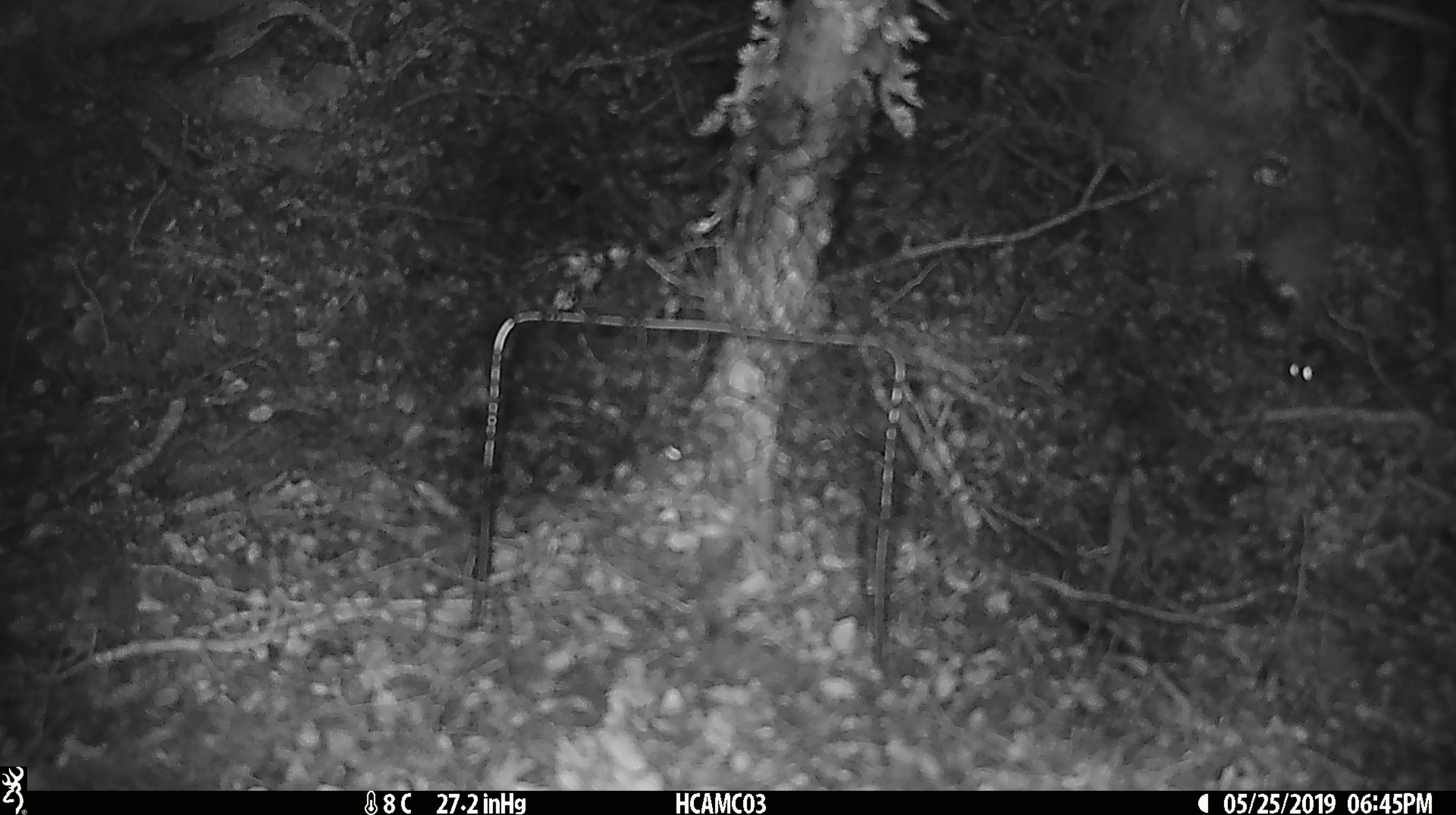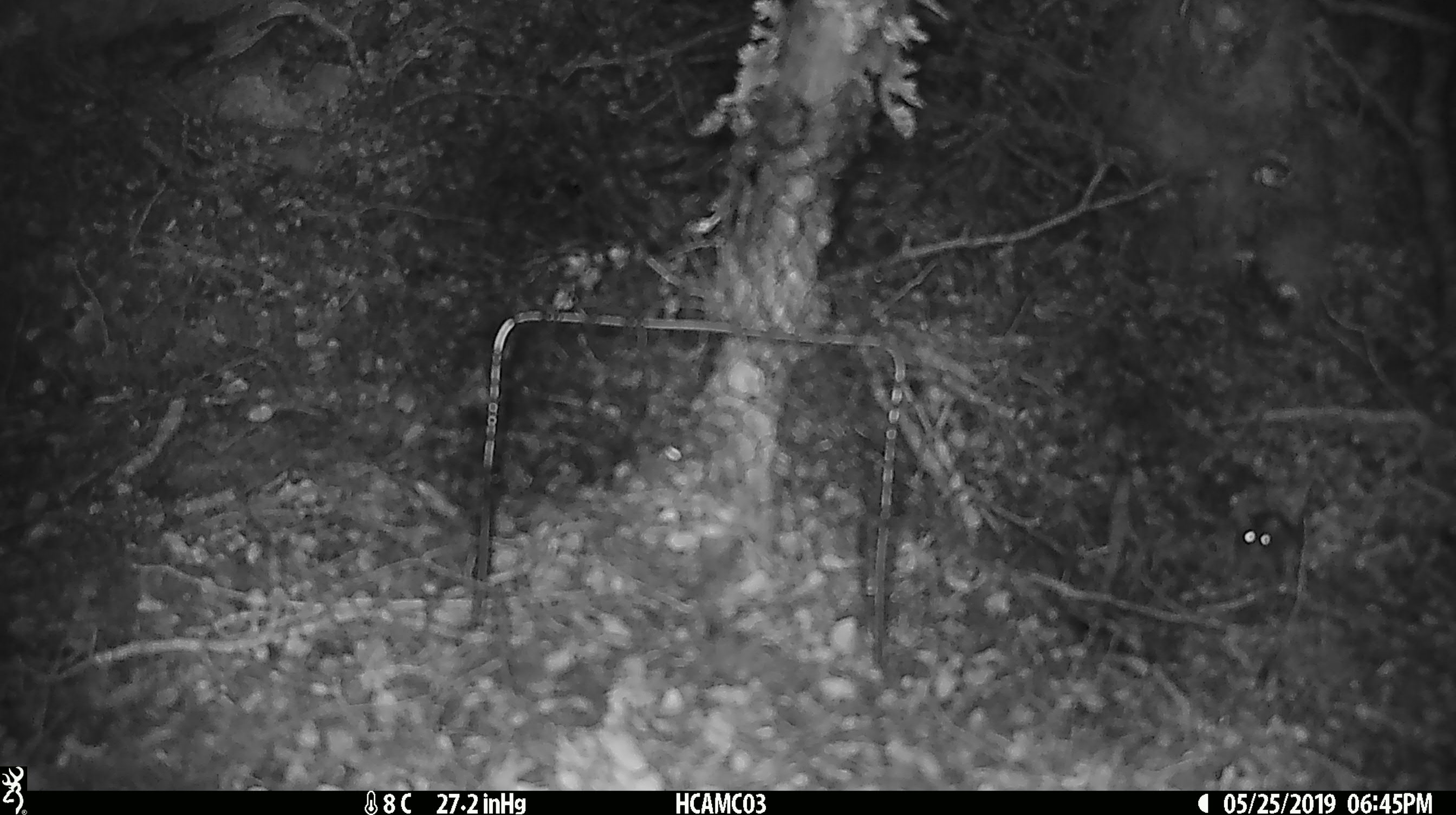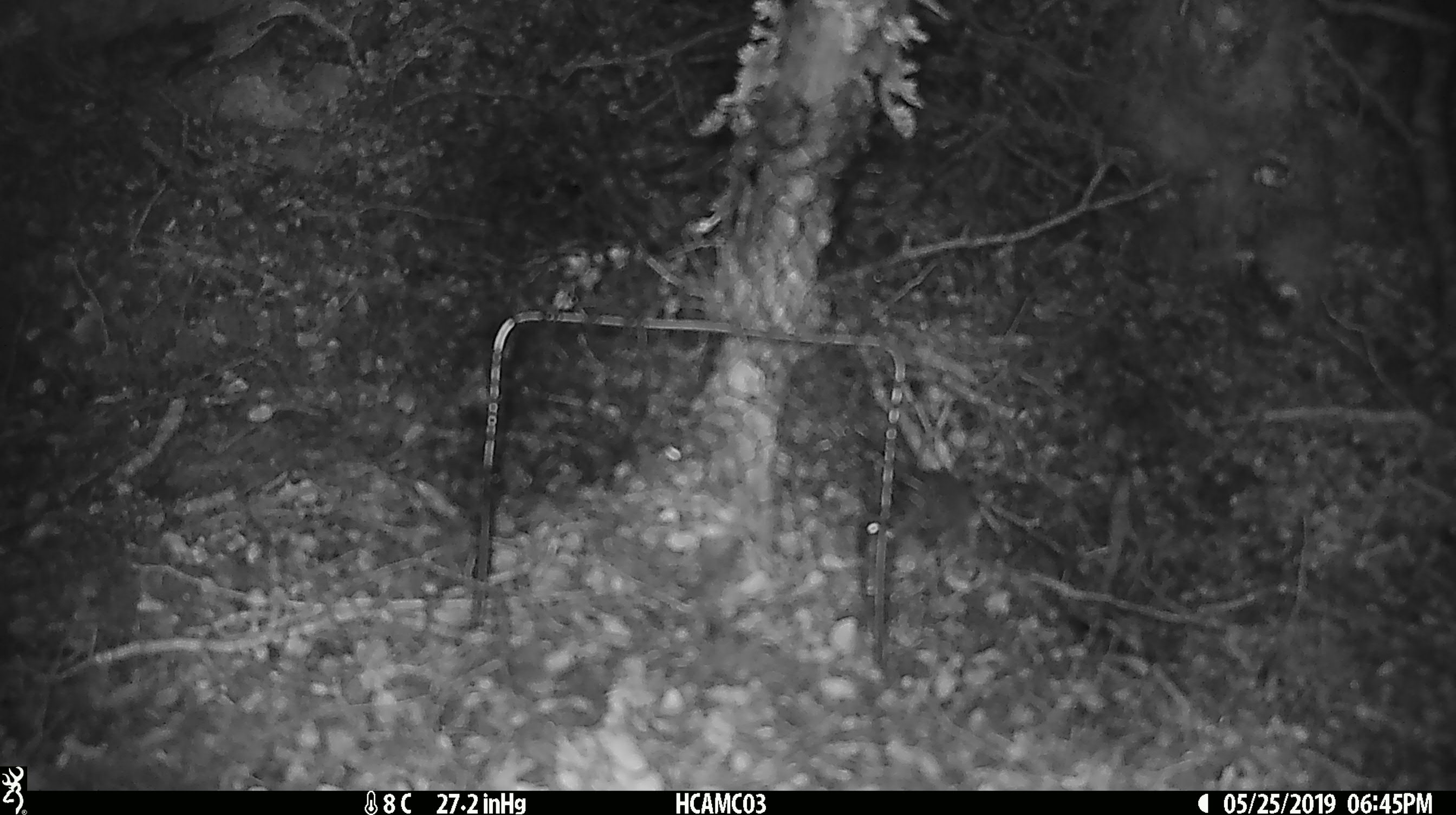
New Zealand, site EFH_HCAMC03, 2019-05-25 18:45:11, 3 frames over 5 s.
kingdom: Animalia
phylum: Chordata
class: Mammalia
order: Rodentia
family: Muridae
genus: Mus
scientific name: Mus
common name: mouse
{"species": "mouse (Mus)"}